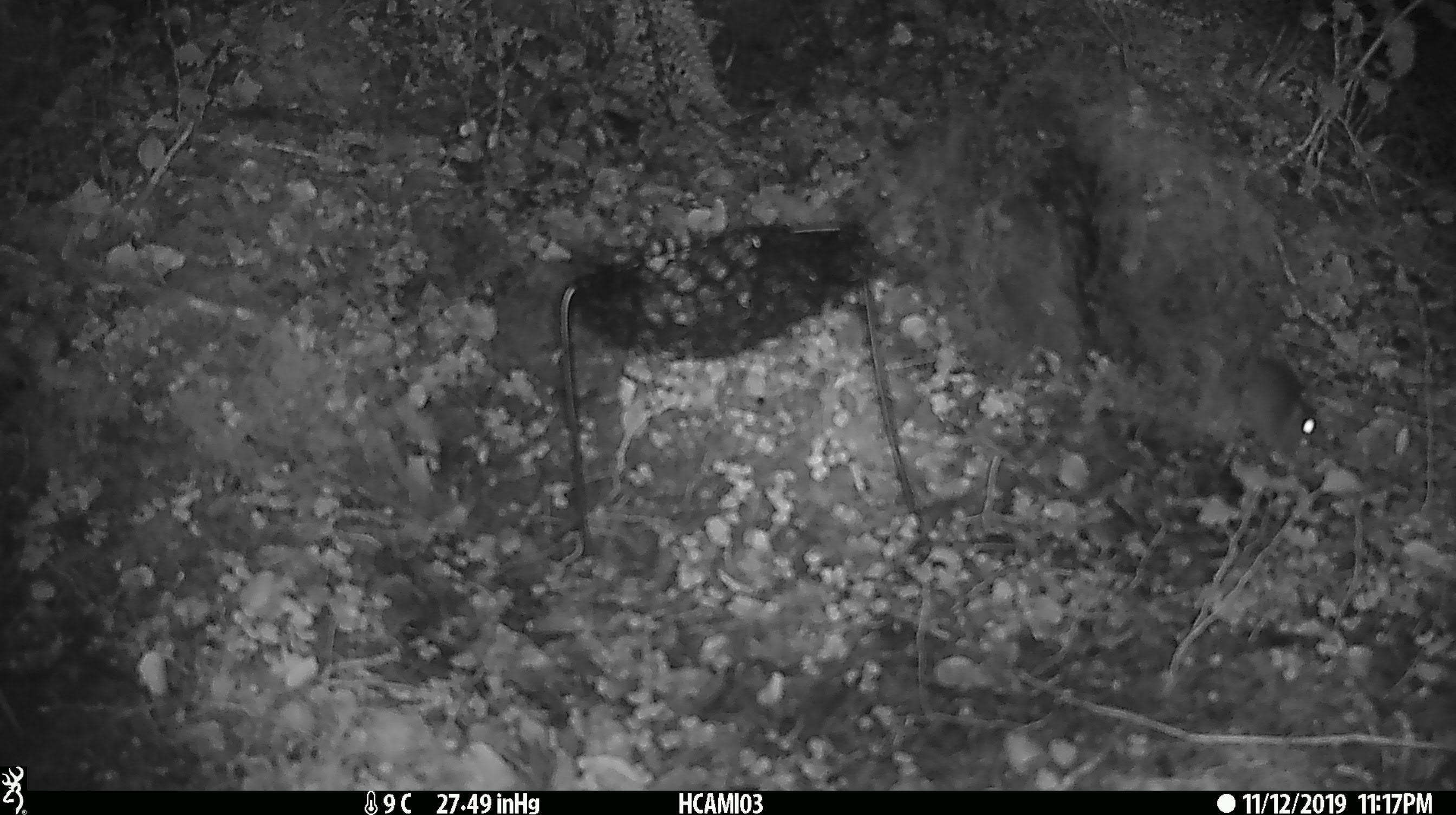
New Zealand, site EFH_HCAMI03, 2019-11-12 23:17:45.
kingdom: Animalia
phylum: Chordata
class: Mammalia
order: Rodentia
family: Muridae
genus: Mus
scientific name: Mus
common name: mouse